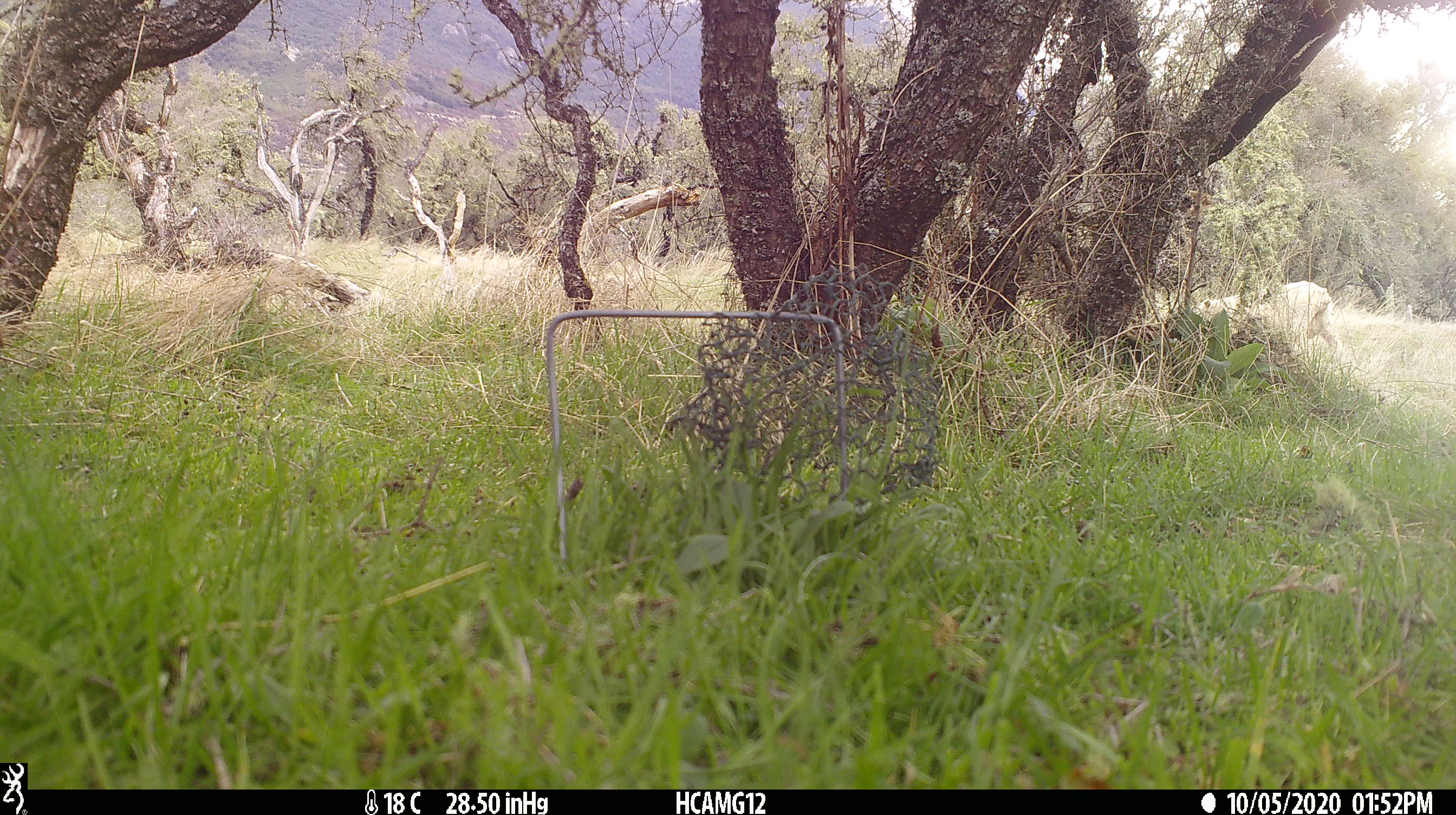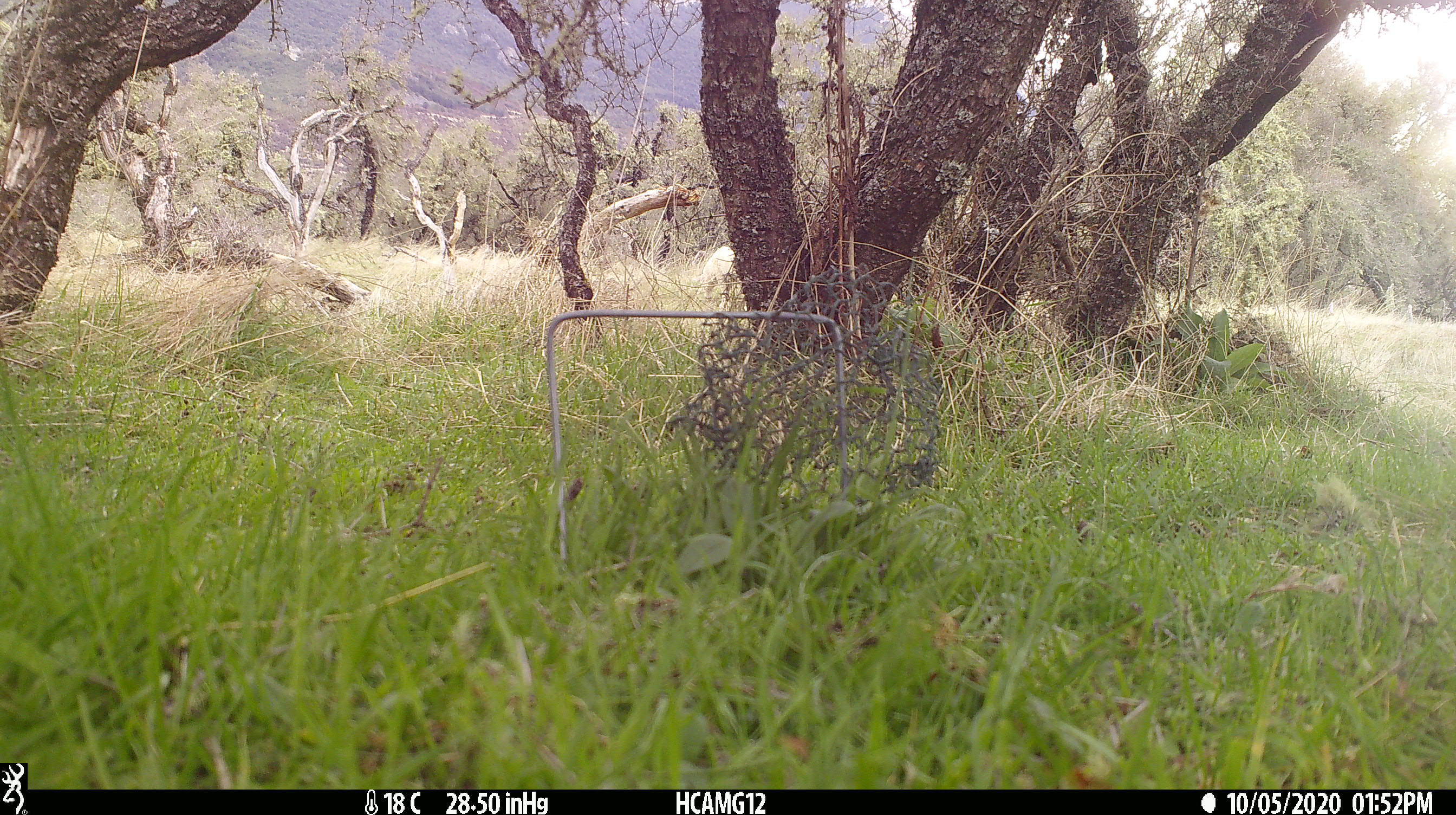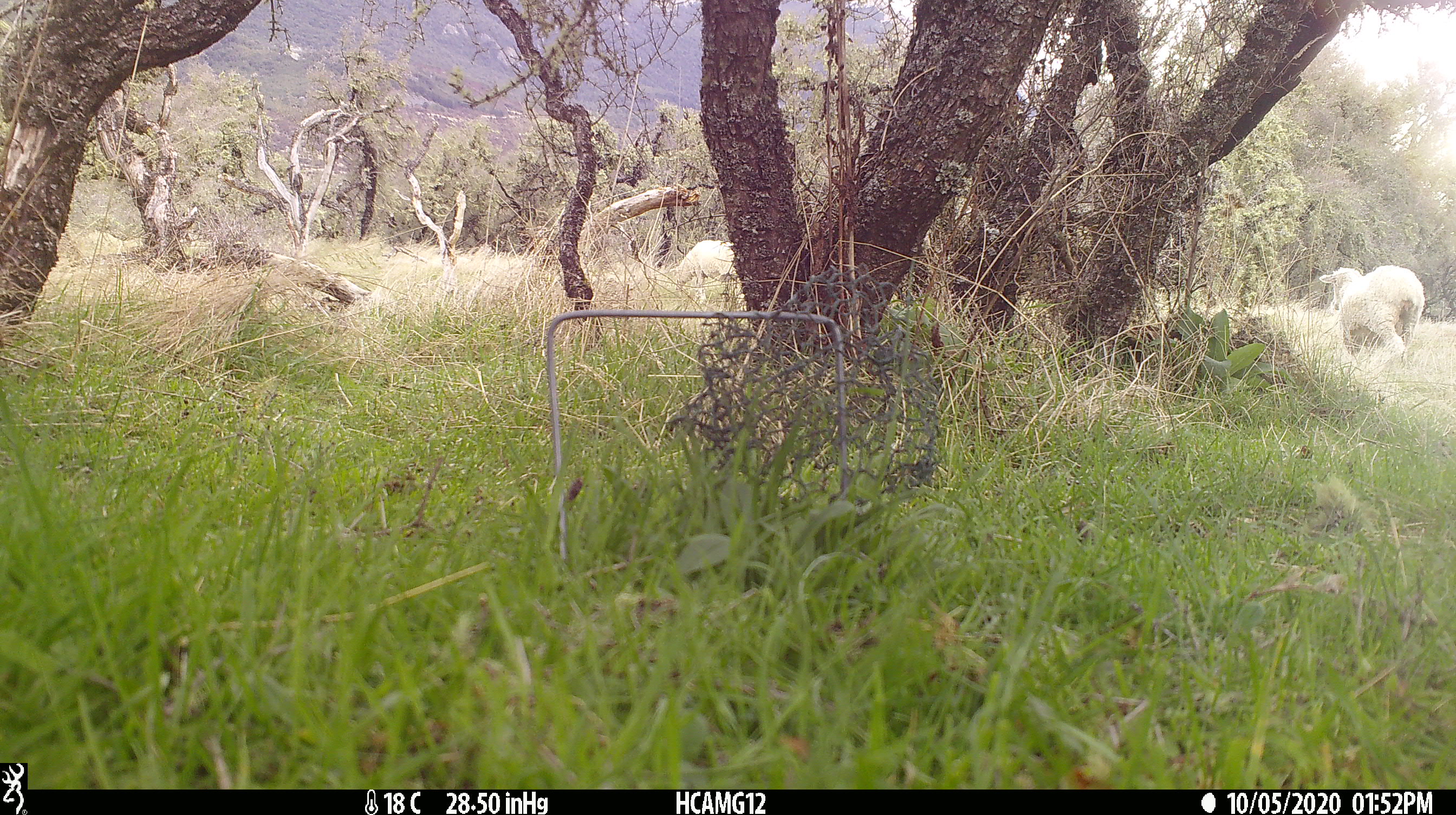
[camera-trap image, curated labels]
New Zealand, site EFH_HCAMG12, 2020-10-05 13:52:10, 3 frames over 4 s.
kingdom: Animalia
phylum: Chordata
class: Mammalia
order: Artiodactyla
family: Bovidae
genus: Ovis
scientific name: Ovis aries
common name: domestic sheep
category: sheep